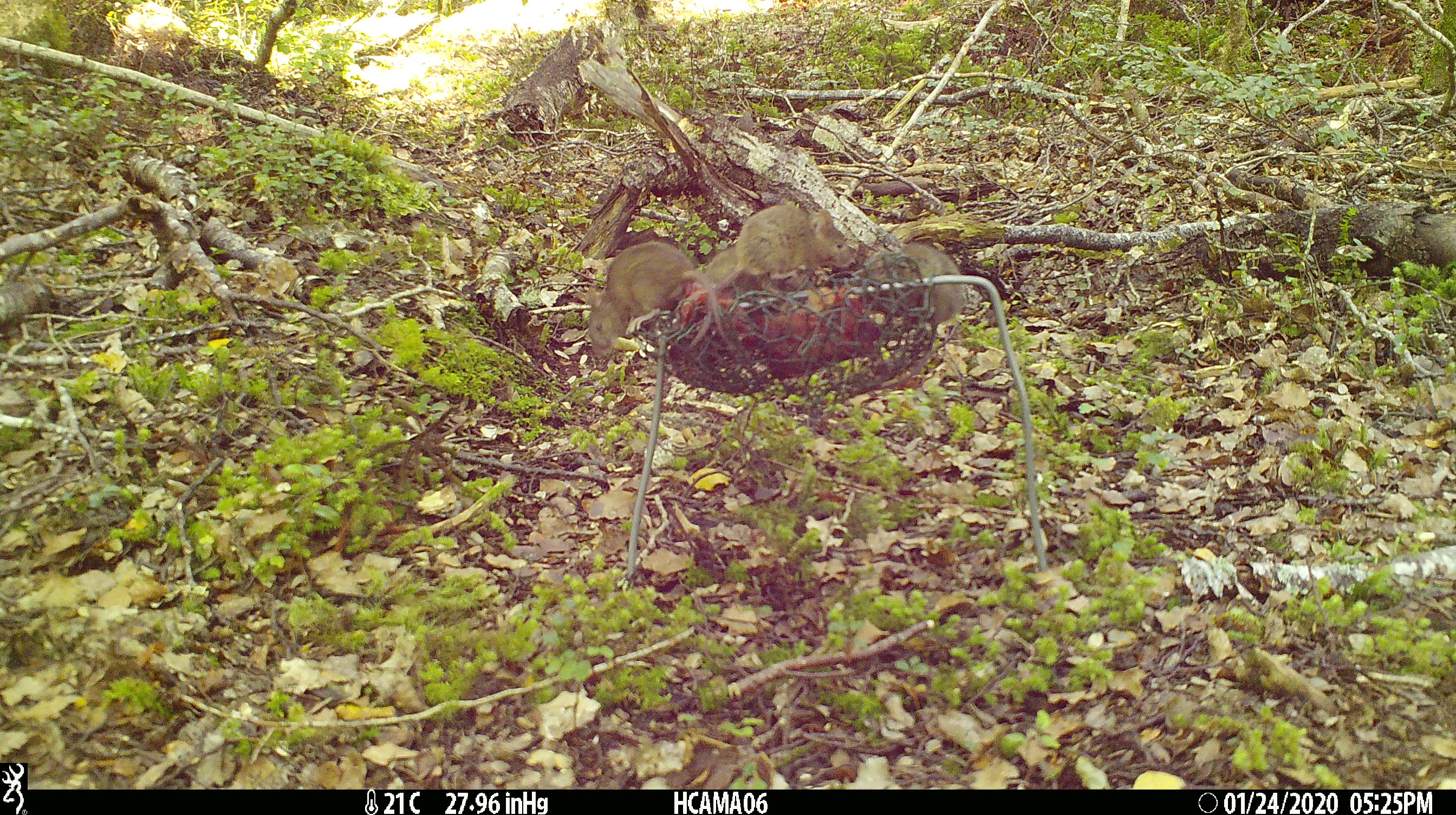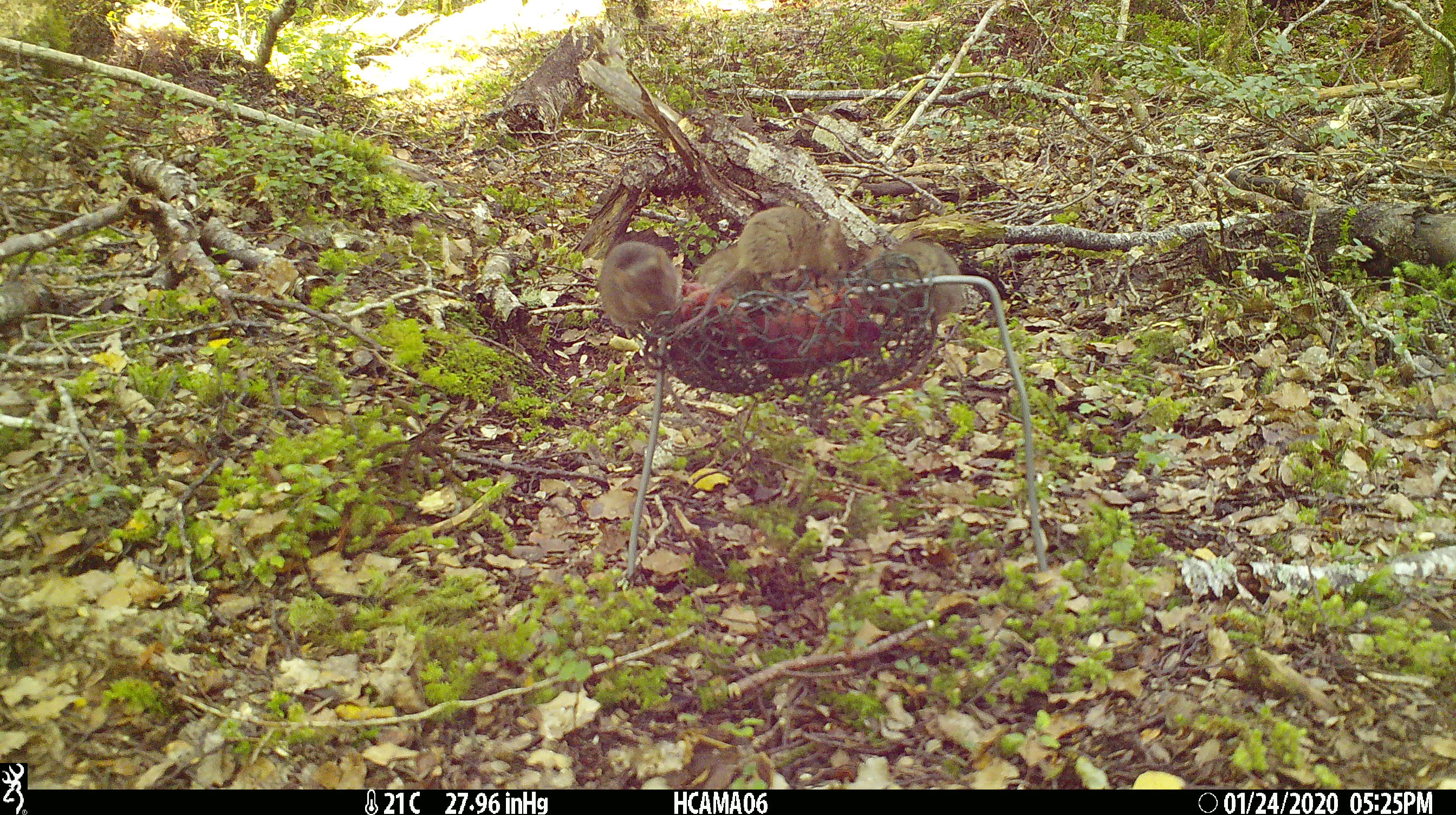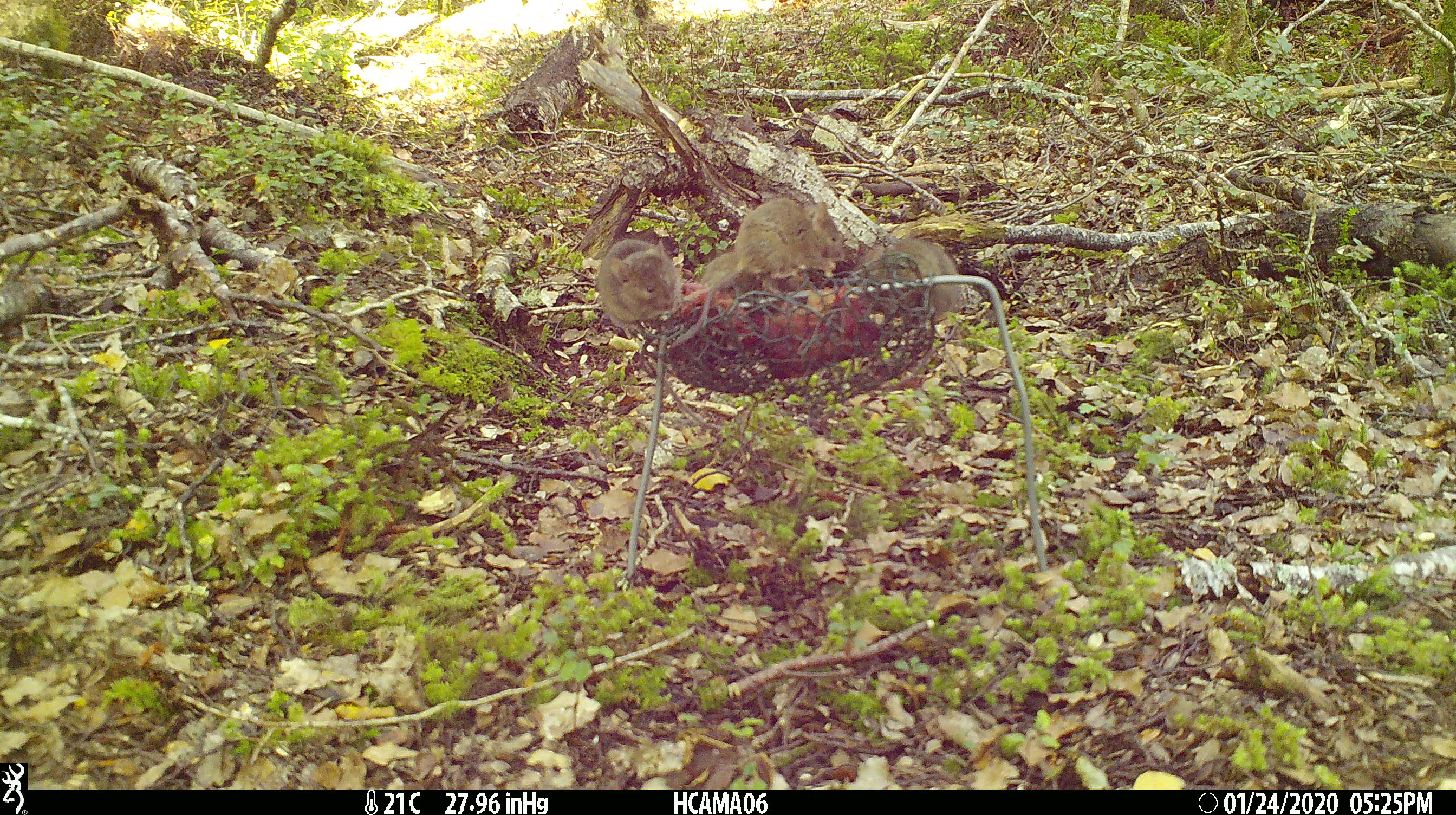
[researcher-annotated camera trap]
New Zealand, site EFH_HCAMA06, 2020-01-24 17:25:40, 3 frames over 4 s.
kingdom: Animalia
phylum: Chordata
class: Mammalia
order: Rodentia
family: Muridae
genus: Mus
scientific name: Mus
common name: mouse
Mouse (Mus).